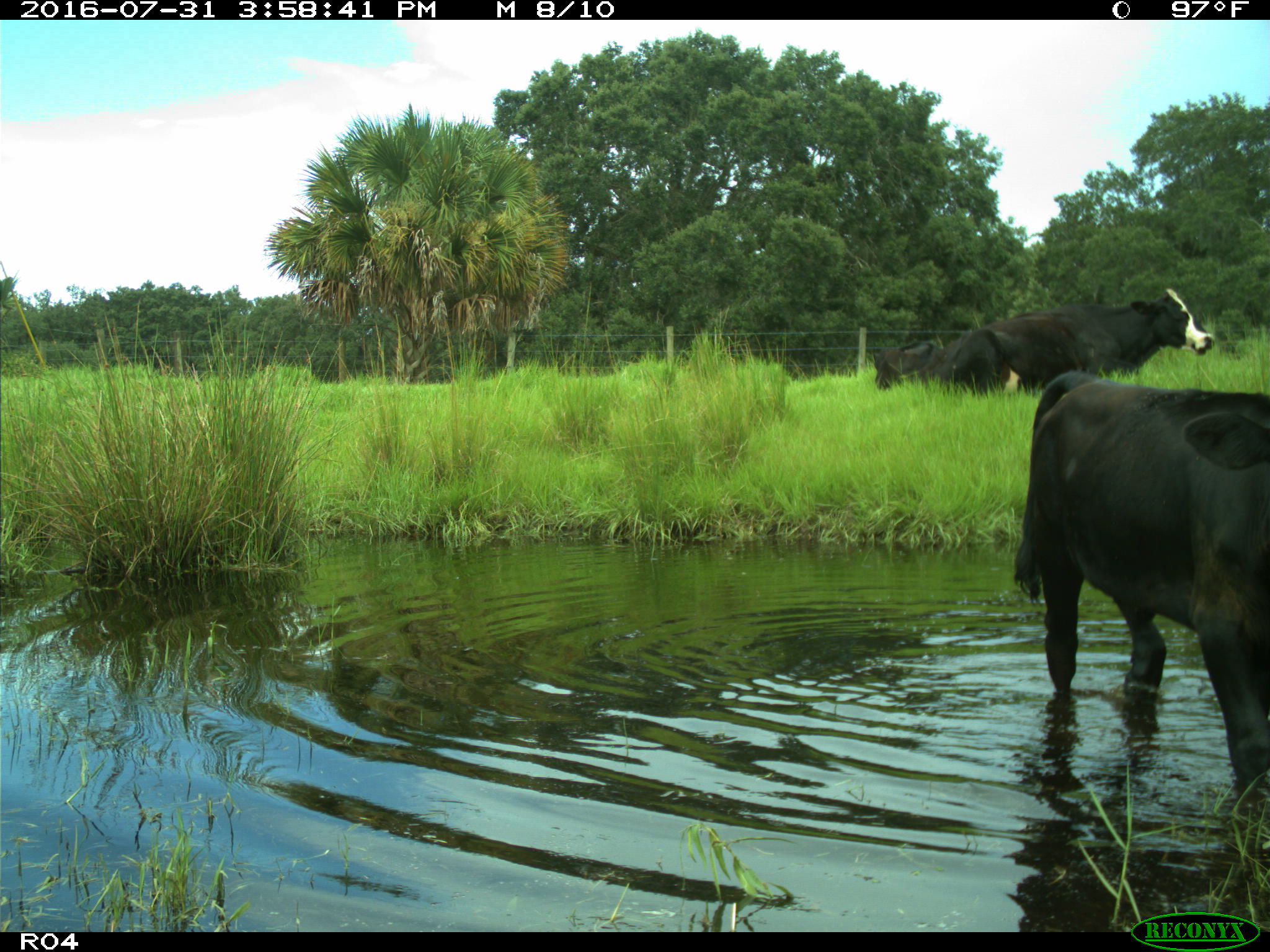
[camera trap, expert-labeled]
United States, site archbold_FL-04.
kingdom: Animalia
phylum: Chordata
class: Mammalia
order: Artiodactyla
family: Bovidae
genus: Bos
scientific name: Bos taurus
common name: domestic cow